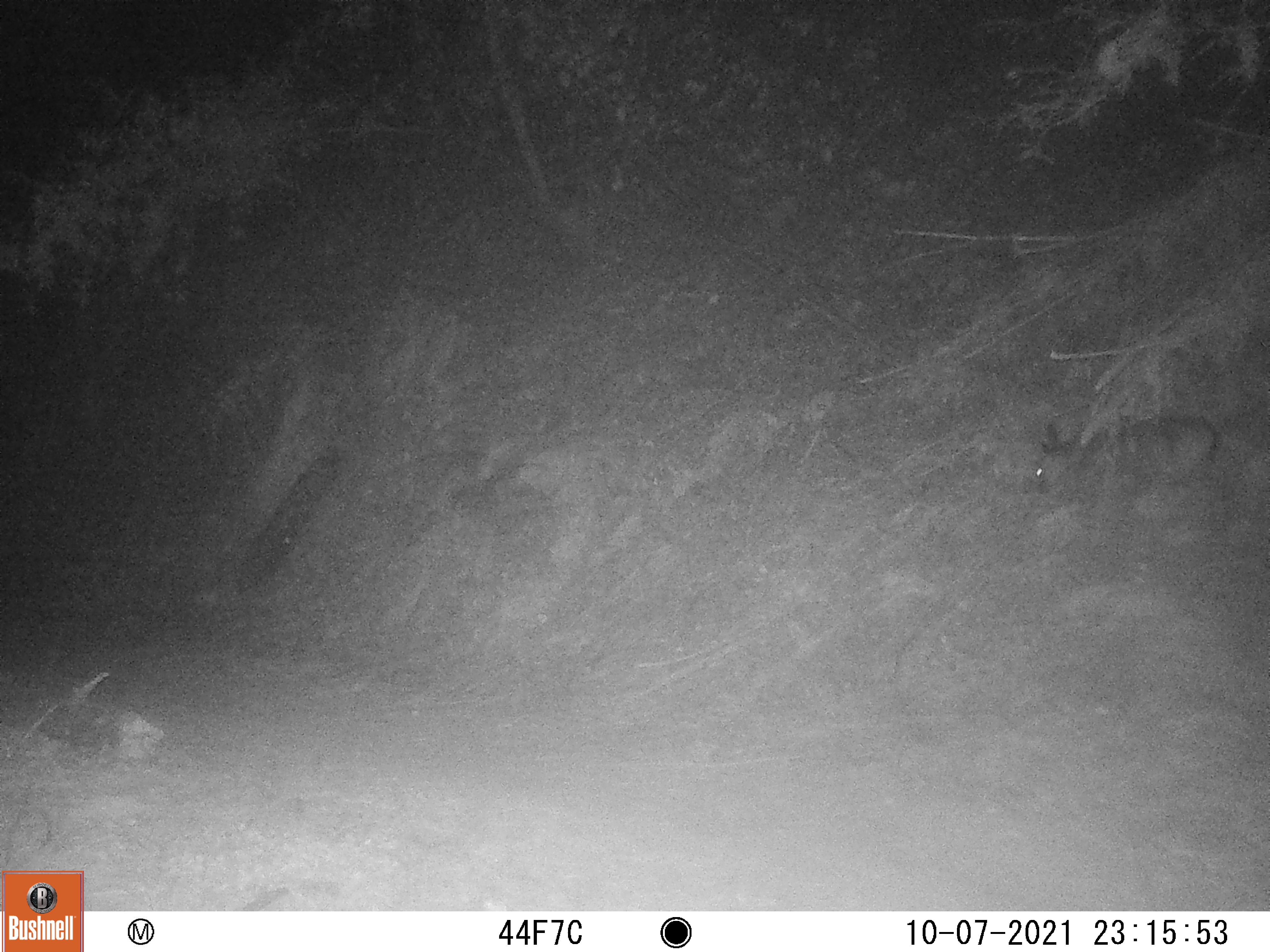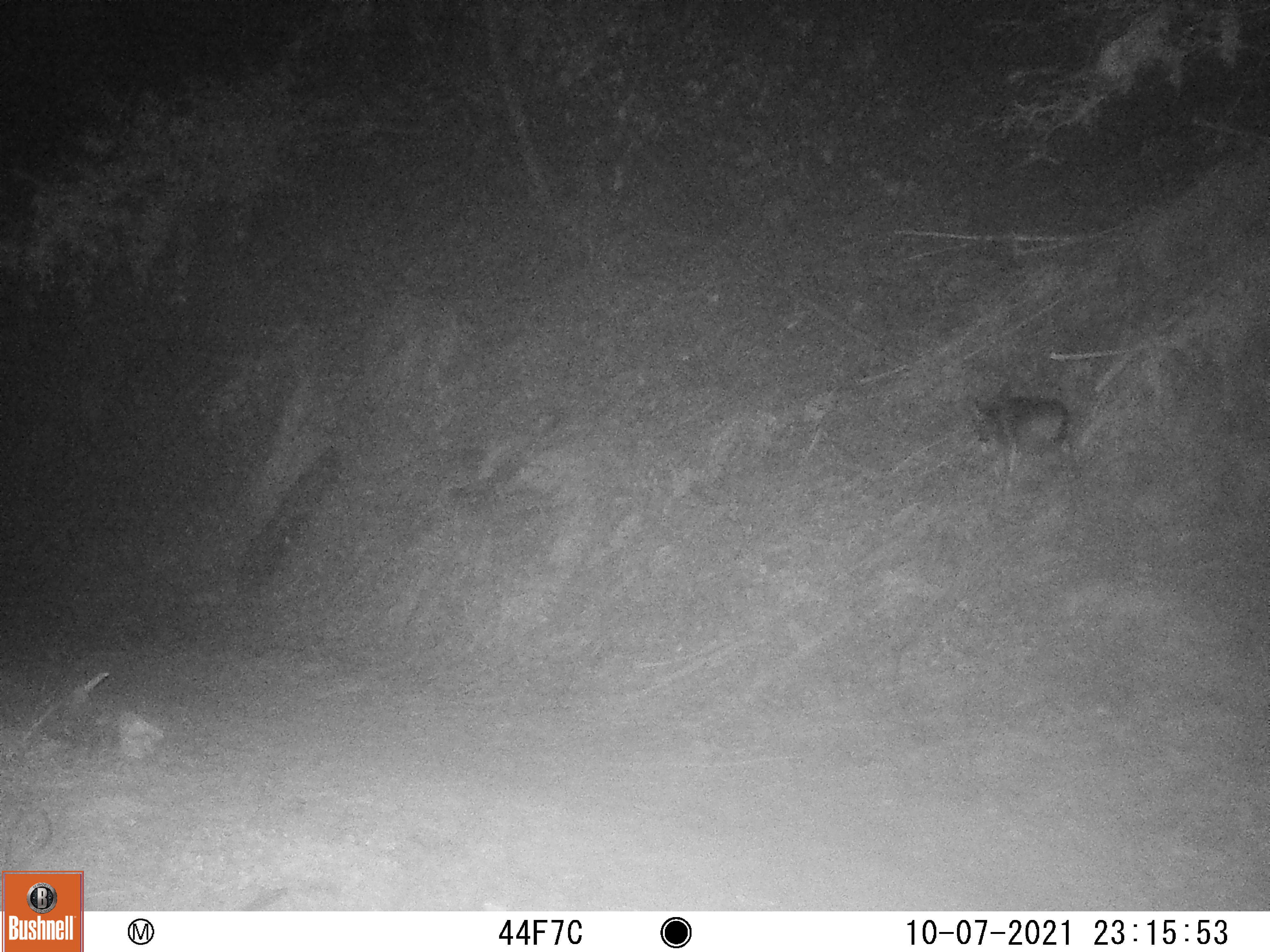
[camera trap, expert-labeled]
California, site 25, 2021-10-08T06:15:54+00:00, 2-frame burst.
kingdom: Animalia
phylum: Chordata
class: Mammalia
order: Artiodactyla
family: Cervidae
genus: Odocoileus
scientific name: Odocoileus hemionus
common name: mule deer